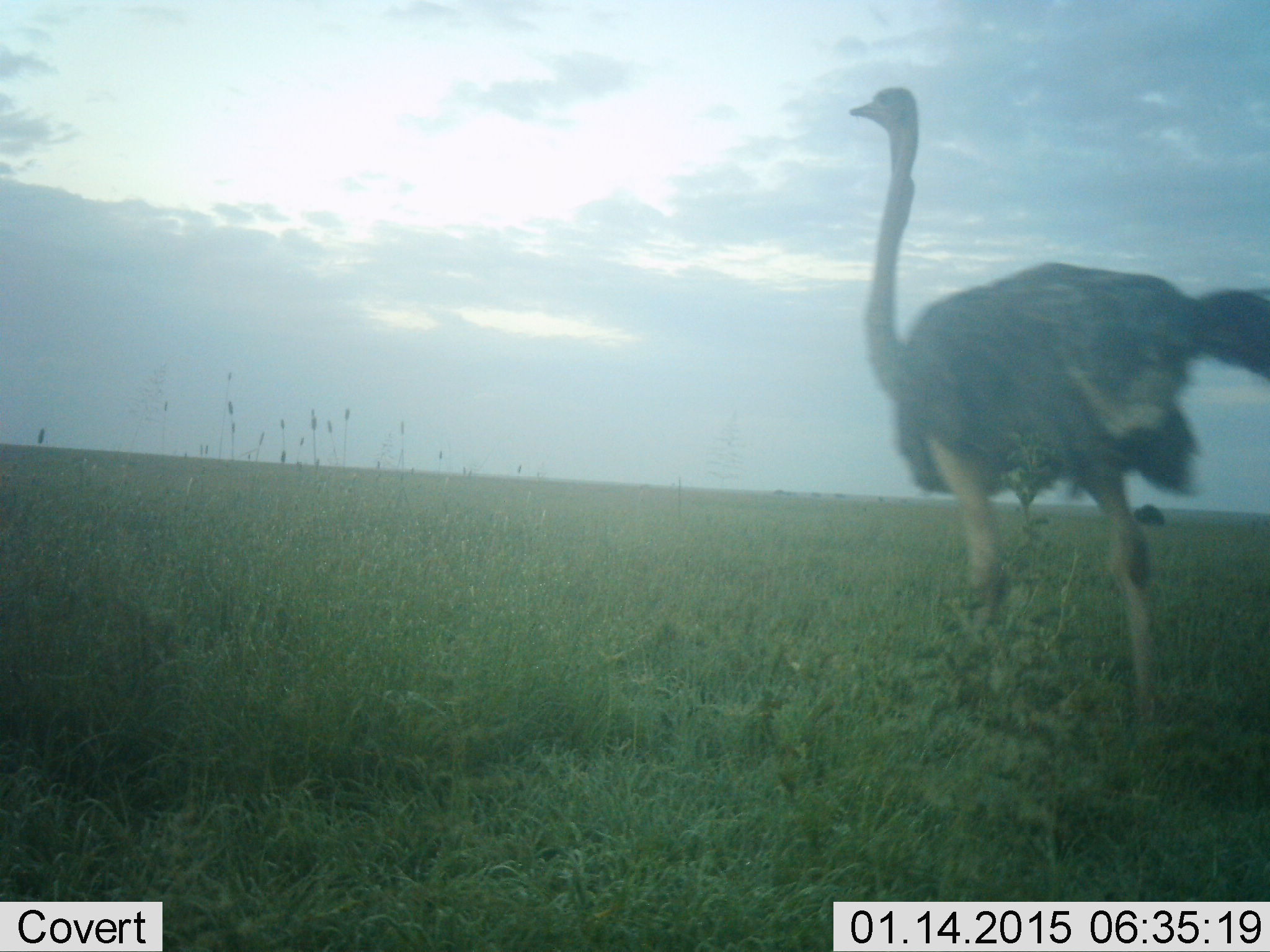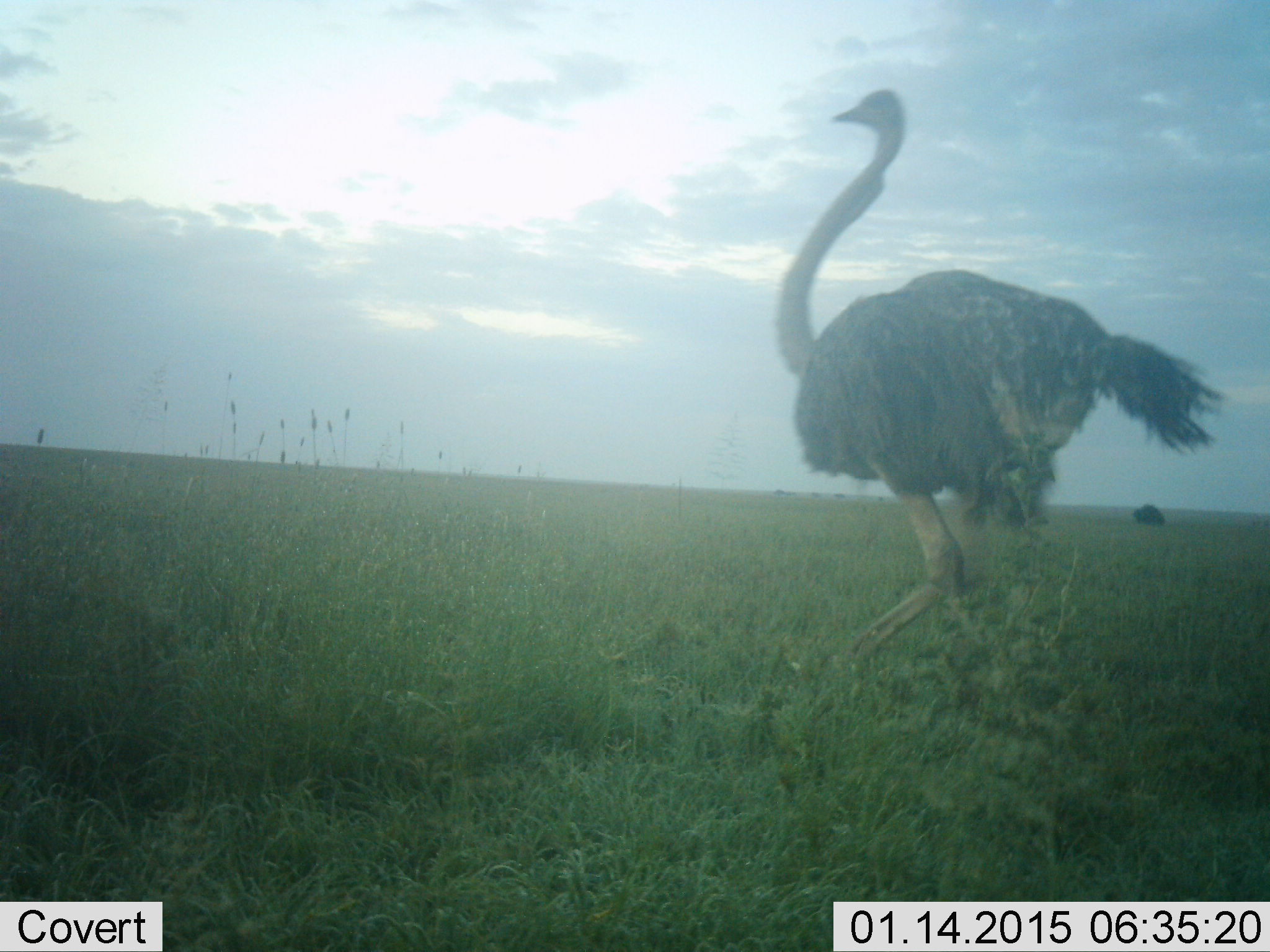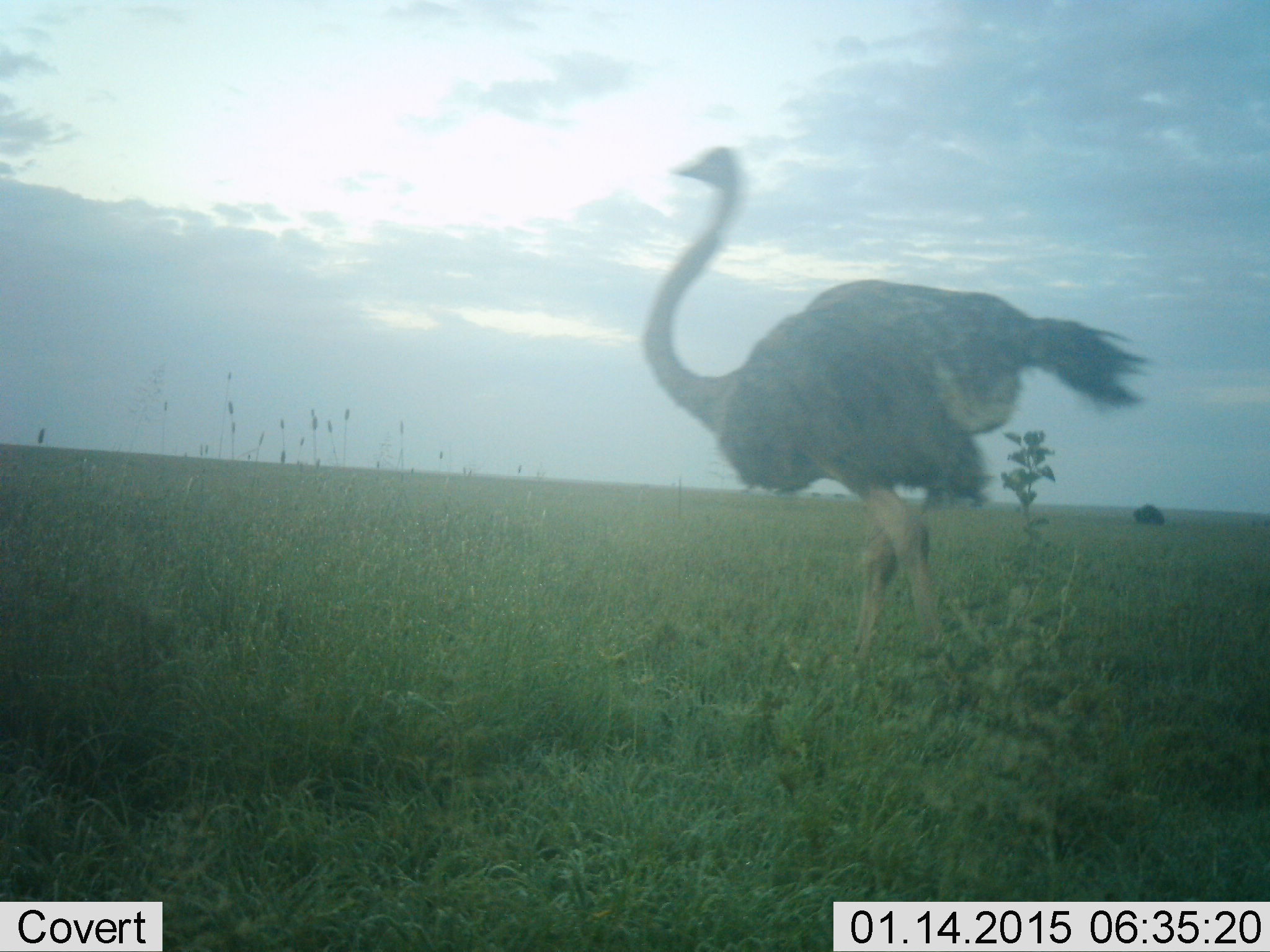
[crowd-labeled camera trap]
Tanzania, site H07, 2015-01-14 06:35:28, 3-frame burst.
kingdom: Animalia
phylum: Chordata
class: Aves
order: Struthioniformes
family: Struthionidae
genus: Struthio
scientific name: Struthio camelus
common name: ostrich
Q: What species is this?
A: Ostrich (Struthio camelus).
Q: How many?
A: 1.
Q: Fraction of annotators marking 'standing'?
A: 20%.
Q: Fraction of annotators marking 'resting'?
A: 0%.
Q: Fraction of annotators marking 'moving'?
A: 90%.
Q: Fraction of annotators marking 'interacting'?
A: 0%.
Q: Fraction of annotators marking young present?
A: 0%.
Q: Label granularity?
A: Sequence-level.